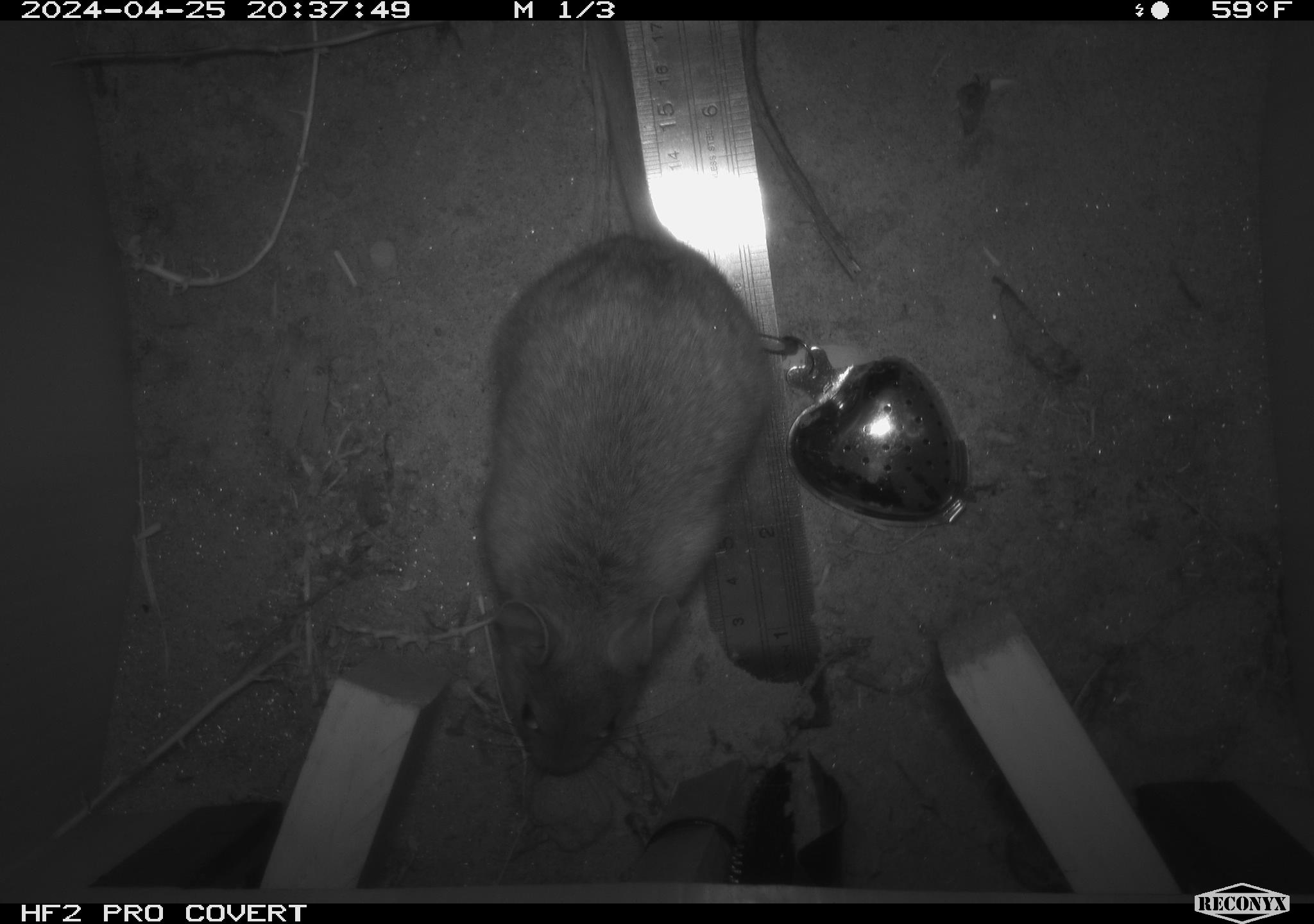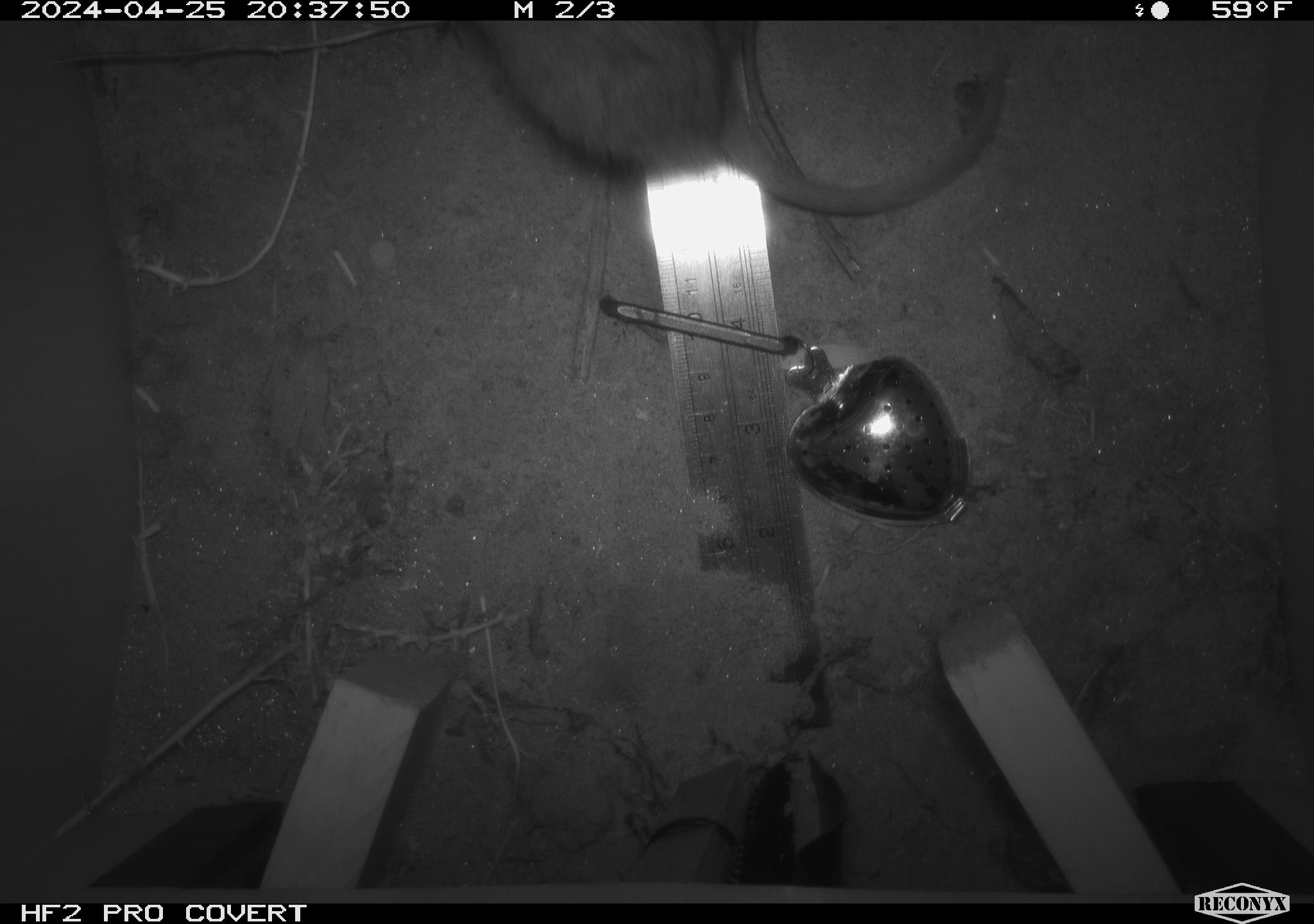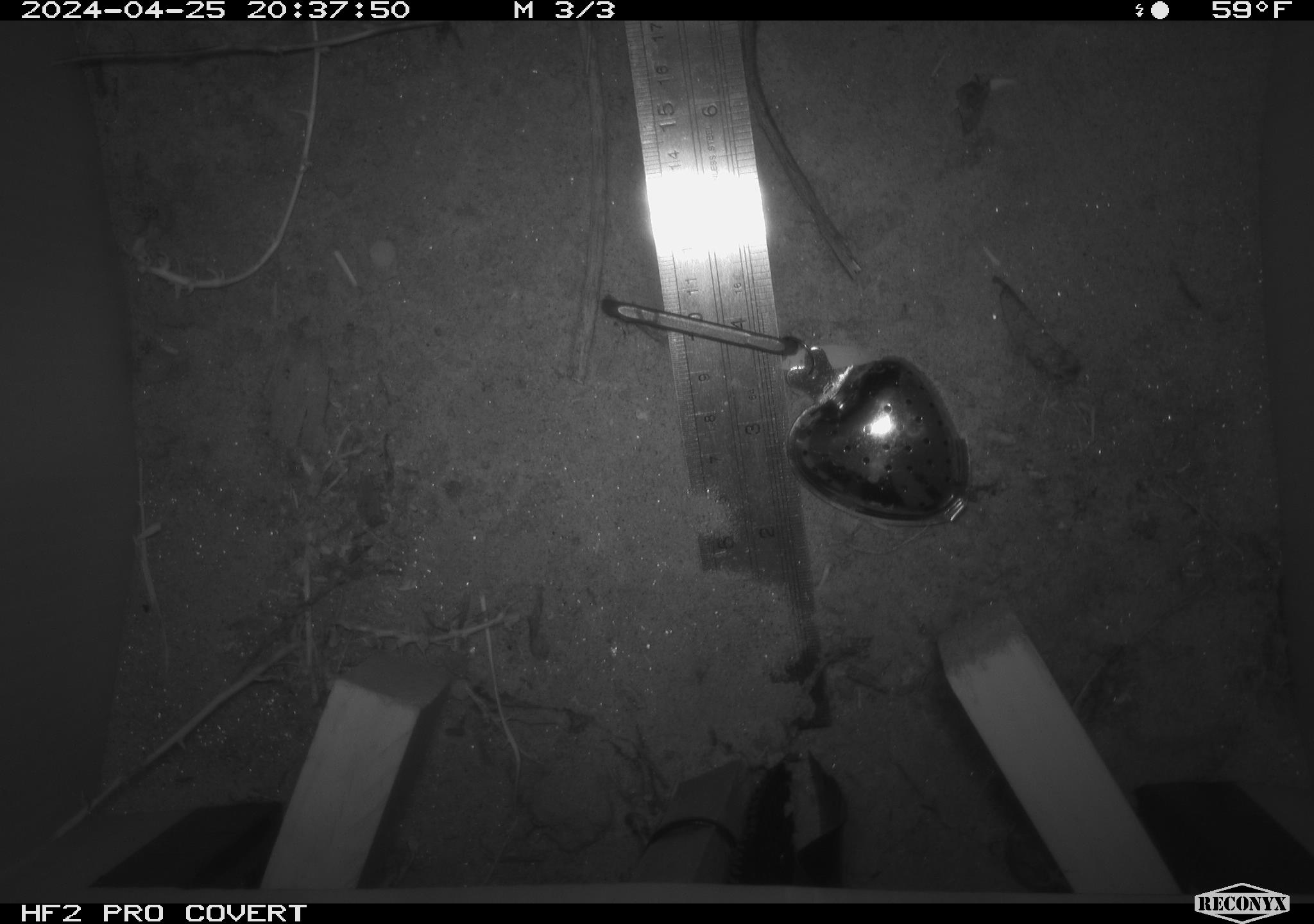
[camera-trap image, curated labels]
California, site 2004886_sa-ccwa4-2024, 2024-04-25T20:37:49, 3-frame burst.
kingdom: Animalia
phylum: Chordata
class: Mammalia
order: Rodentia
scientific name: Rodentia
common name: woodrat or rat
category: woodrat or rat species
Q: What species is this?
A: Woodrat or rat species (woodrat or rat) (Rodentia).